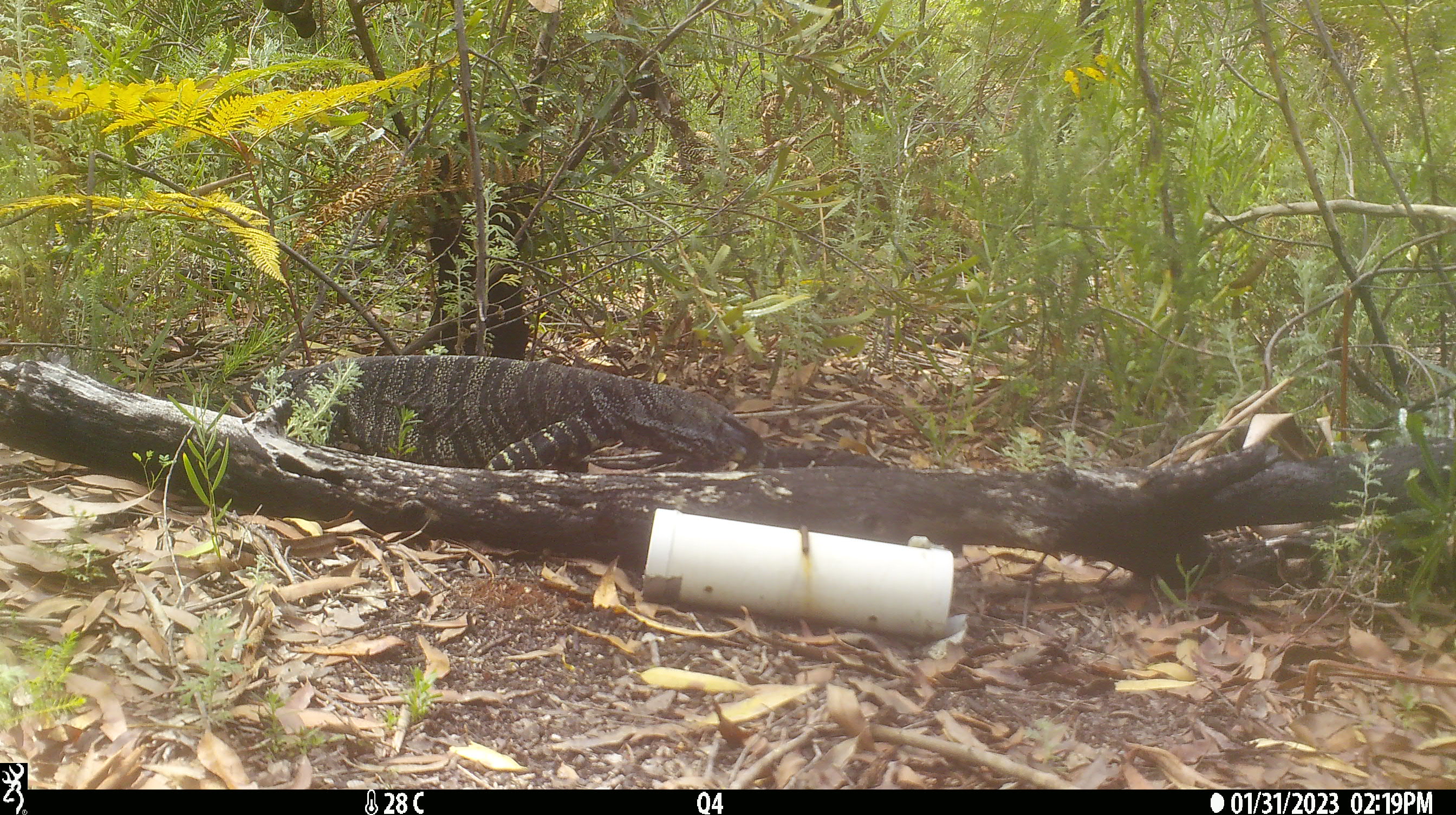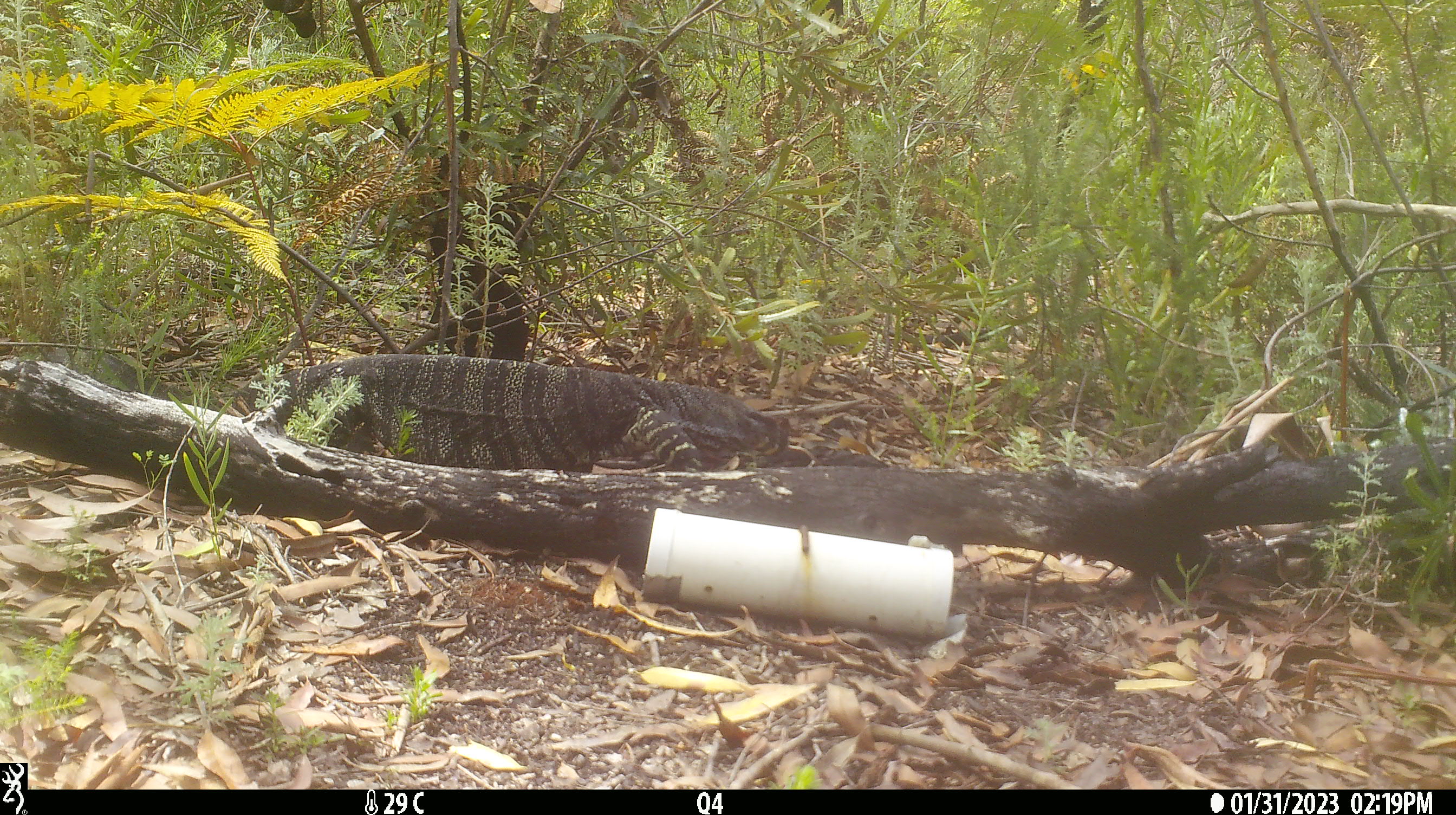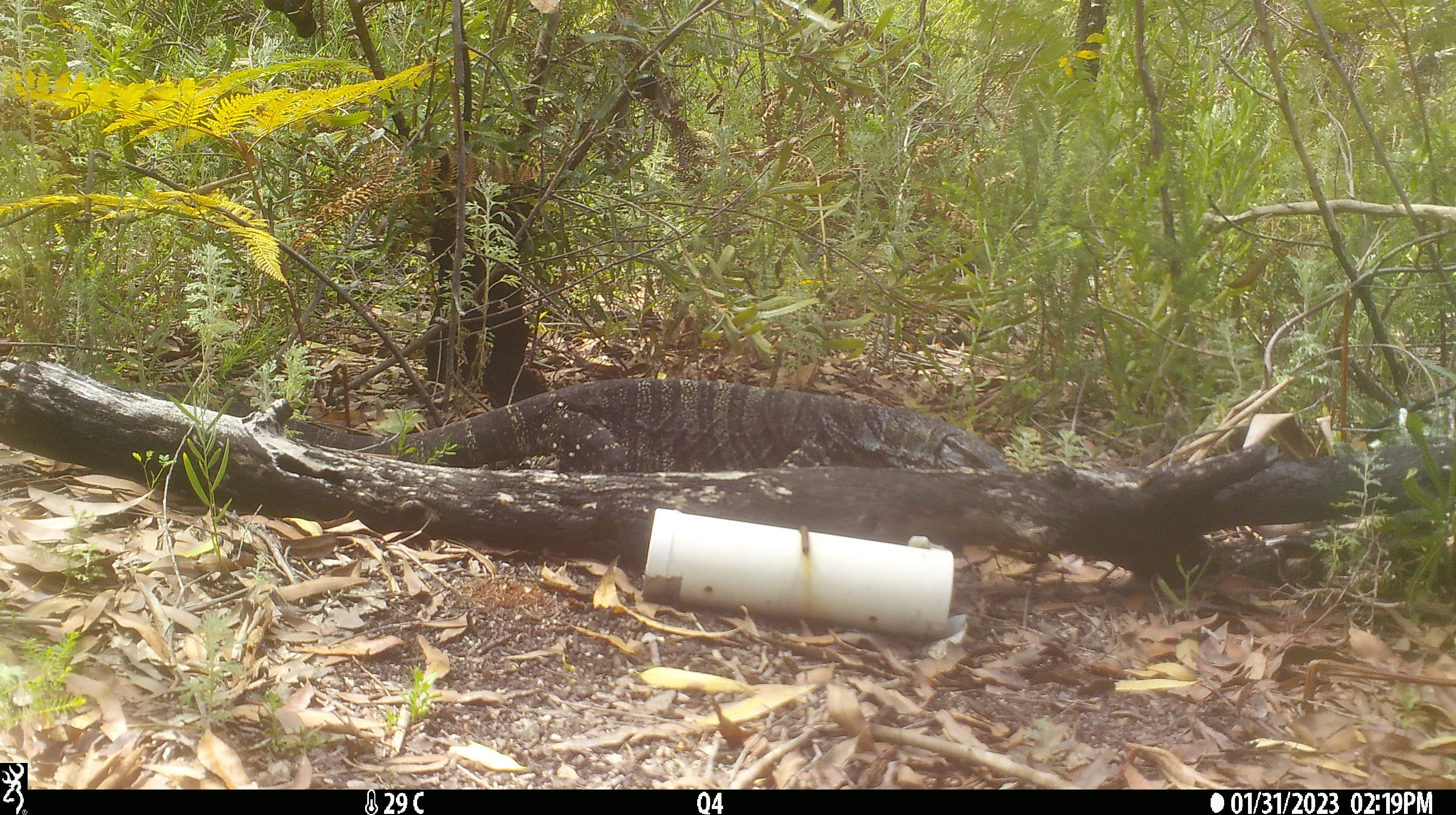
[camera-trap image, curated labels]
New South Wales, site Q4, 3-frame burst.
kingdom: Animalia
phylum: Chordata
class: Reptilia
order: Squamata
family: Varanidae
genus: Varanus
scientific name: Varanus varius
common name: lace monitor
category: goanna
Goanna (lace monitor) (Varanus varius).